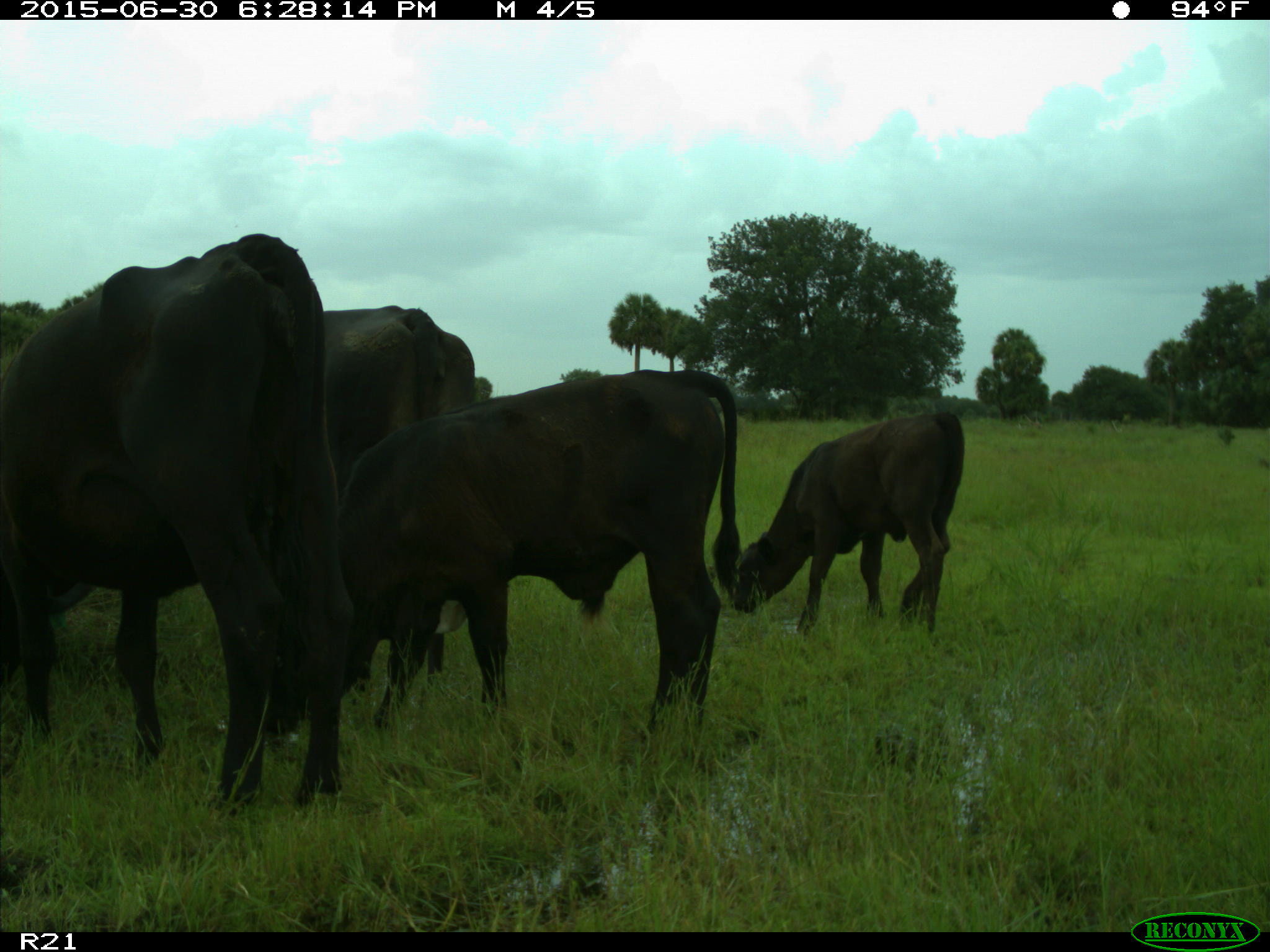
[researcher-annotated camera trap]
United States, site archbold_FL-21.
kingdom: Animalia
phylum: Chordata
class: Mammalia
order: Artiodactyla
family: Bovidae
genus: Bos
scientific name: Bos taurus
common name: domestic cow